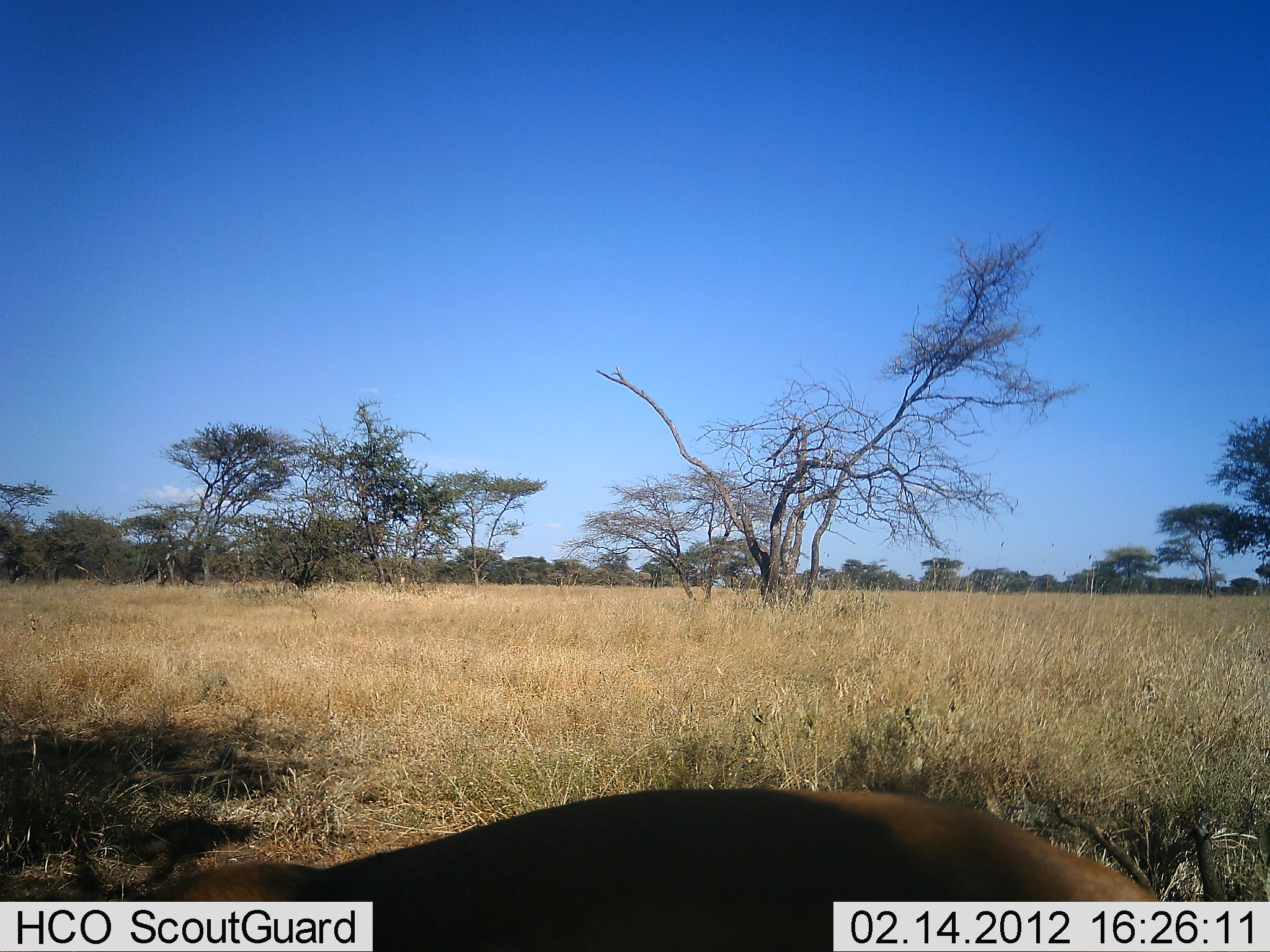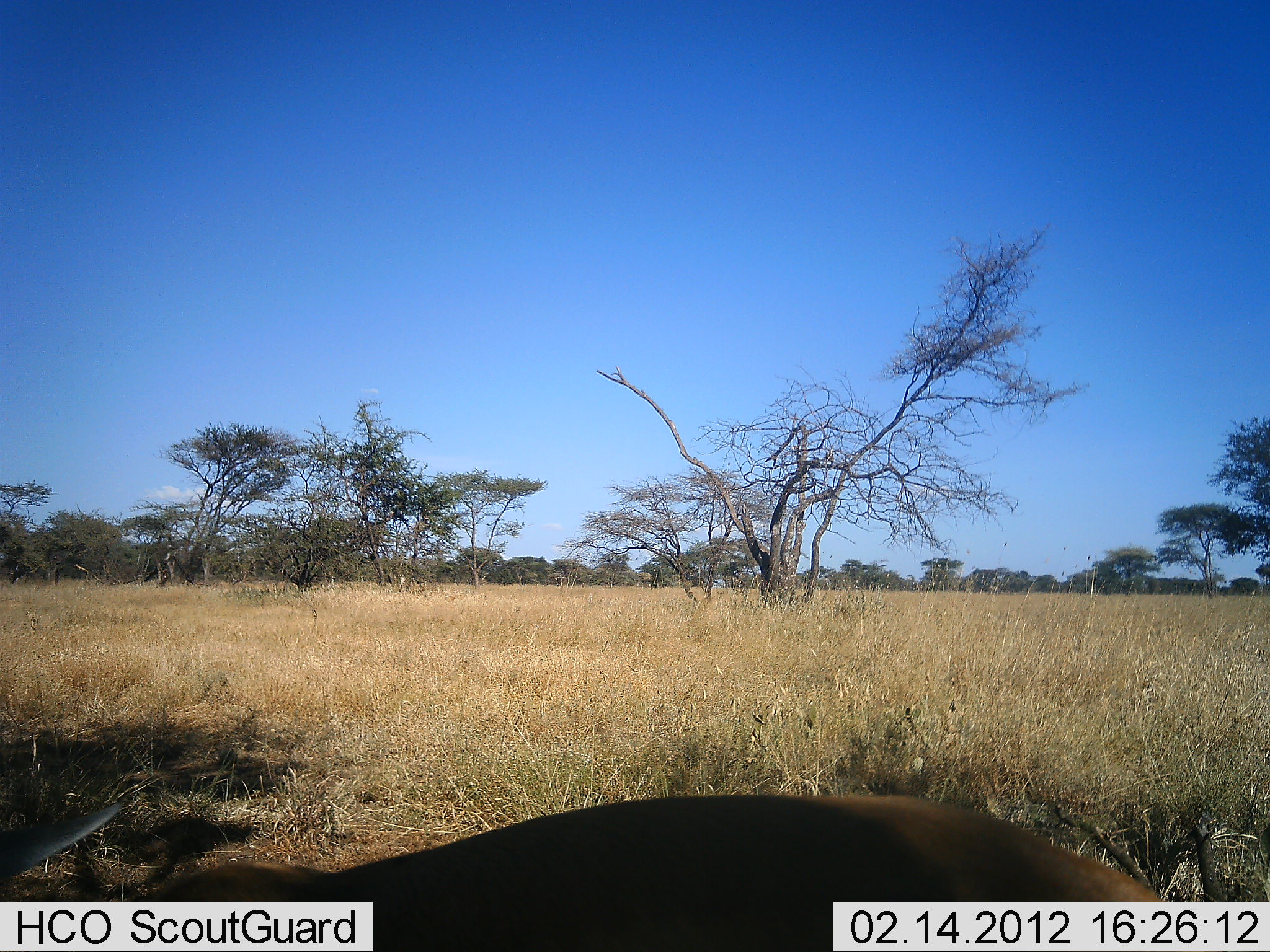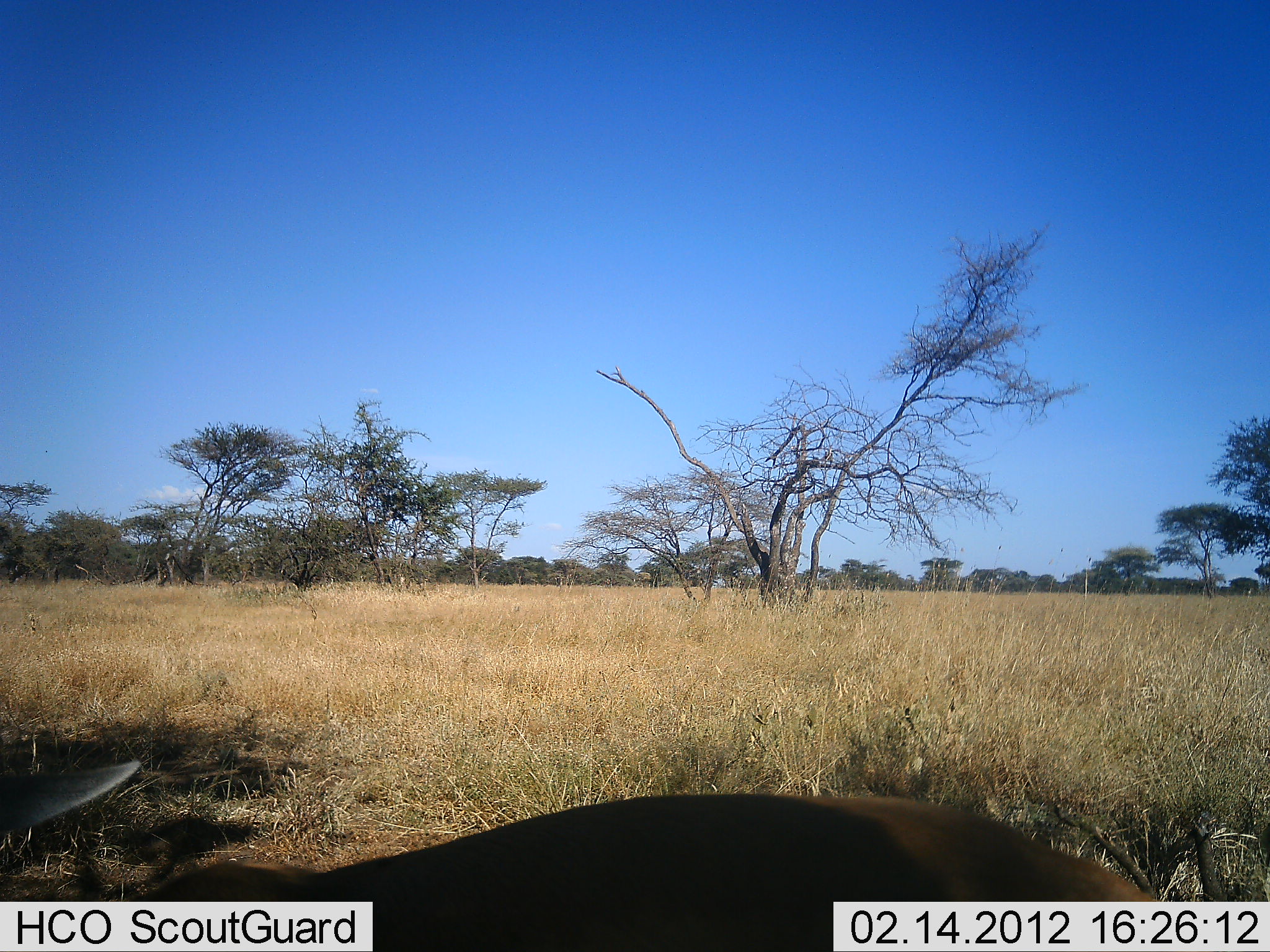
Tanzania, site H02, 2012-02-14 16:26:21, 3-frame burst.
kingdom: Animalia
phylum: Chordata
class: Mammalia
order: Artiodactyla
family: Bovidae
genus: Eudorcas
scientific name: Eudorcas thomsonii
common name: thomson's gazelle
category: gazellethomsons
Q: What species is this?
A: Gazellethomsons (thomson's gazelle) (Eudorcas thomsonii).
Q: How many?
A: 1.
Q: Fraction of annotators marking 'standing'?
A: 80%.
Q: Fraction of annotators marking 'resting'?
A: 0%.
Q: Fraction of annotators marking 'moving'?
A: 0%.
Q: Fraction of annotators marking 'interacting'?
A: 0%.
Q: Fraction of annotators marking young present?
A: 0%.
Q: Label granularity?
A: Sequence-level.